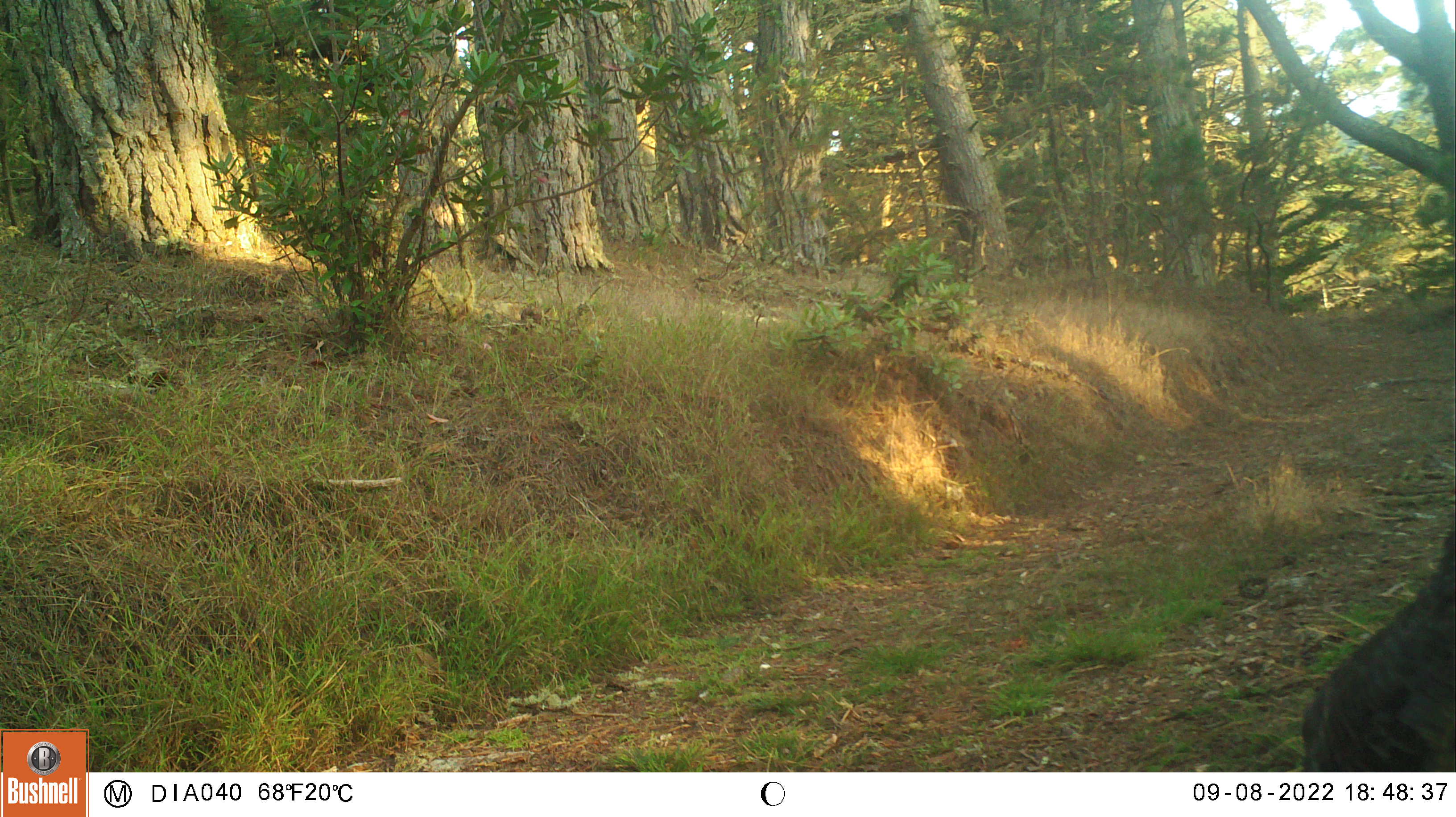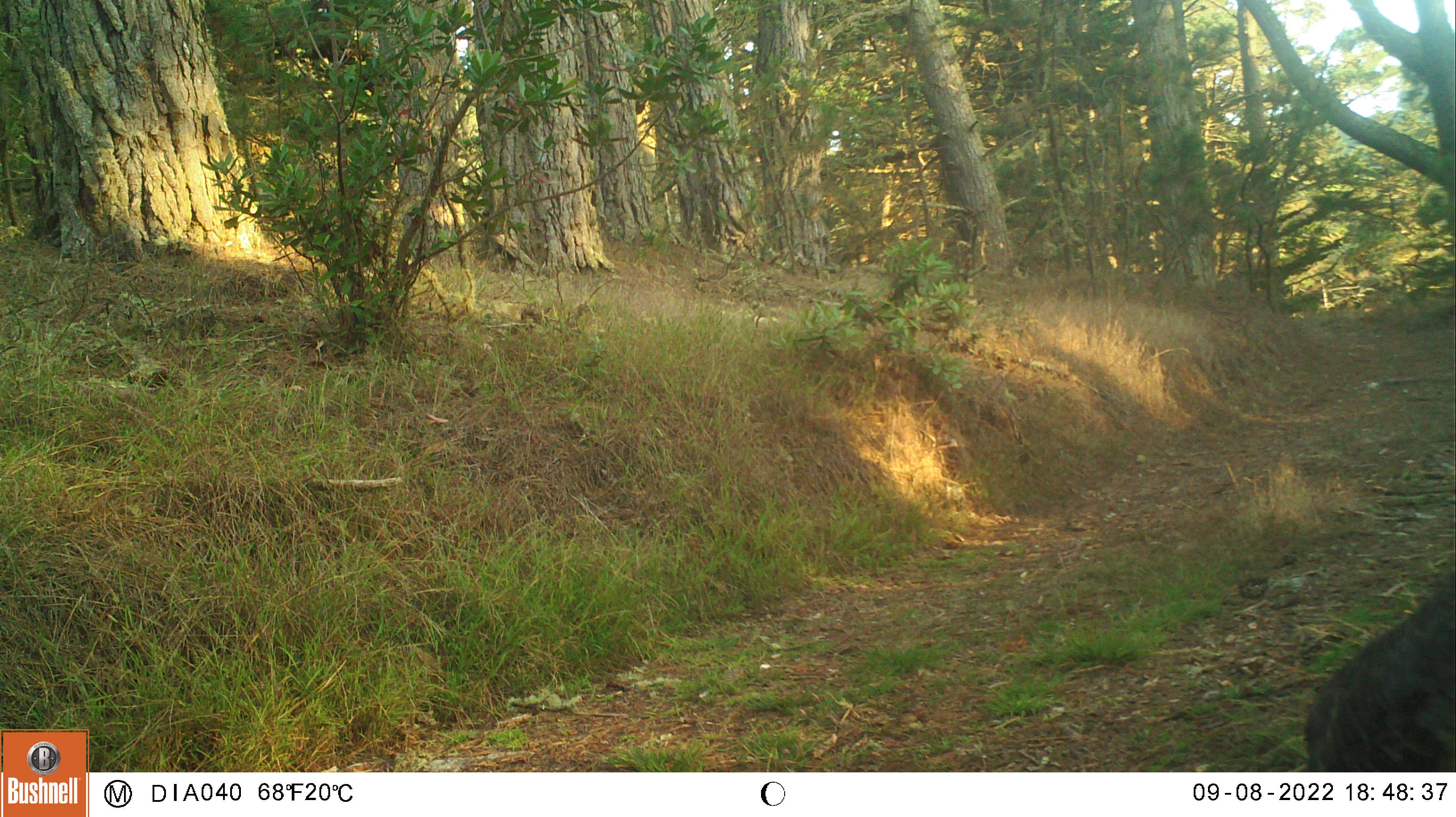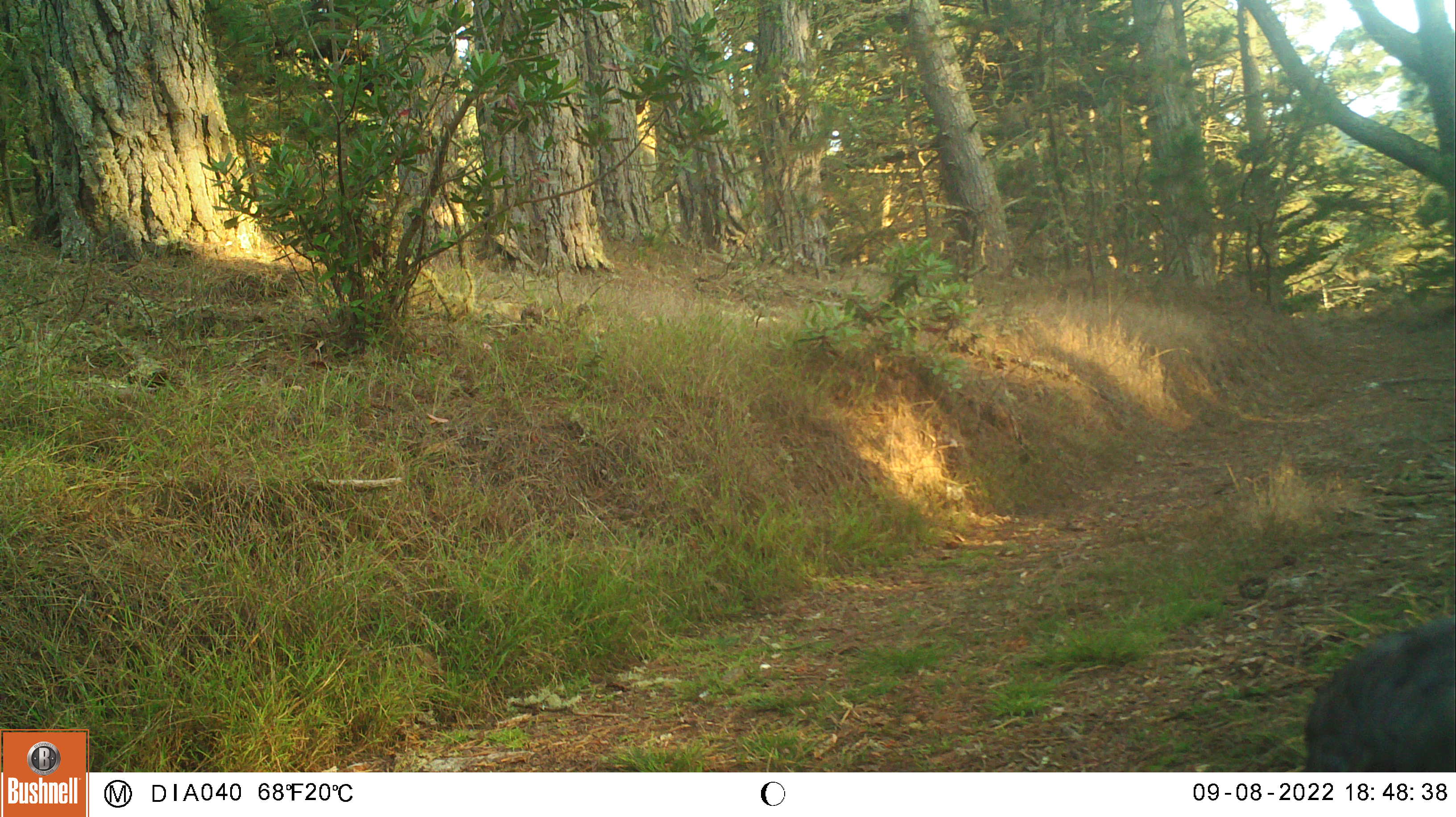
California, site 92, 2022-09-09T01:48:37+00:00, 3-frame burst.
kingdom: Animalia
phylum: Chordata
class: Aves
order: Galliformes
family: Phasianidae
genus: Meleagris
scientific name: Meleagris gallopavo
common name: turkey